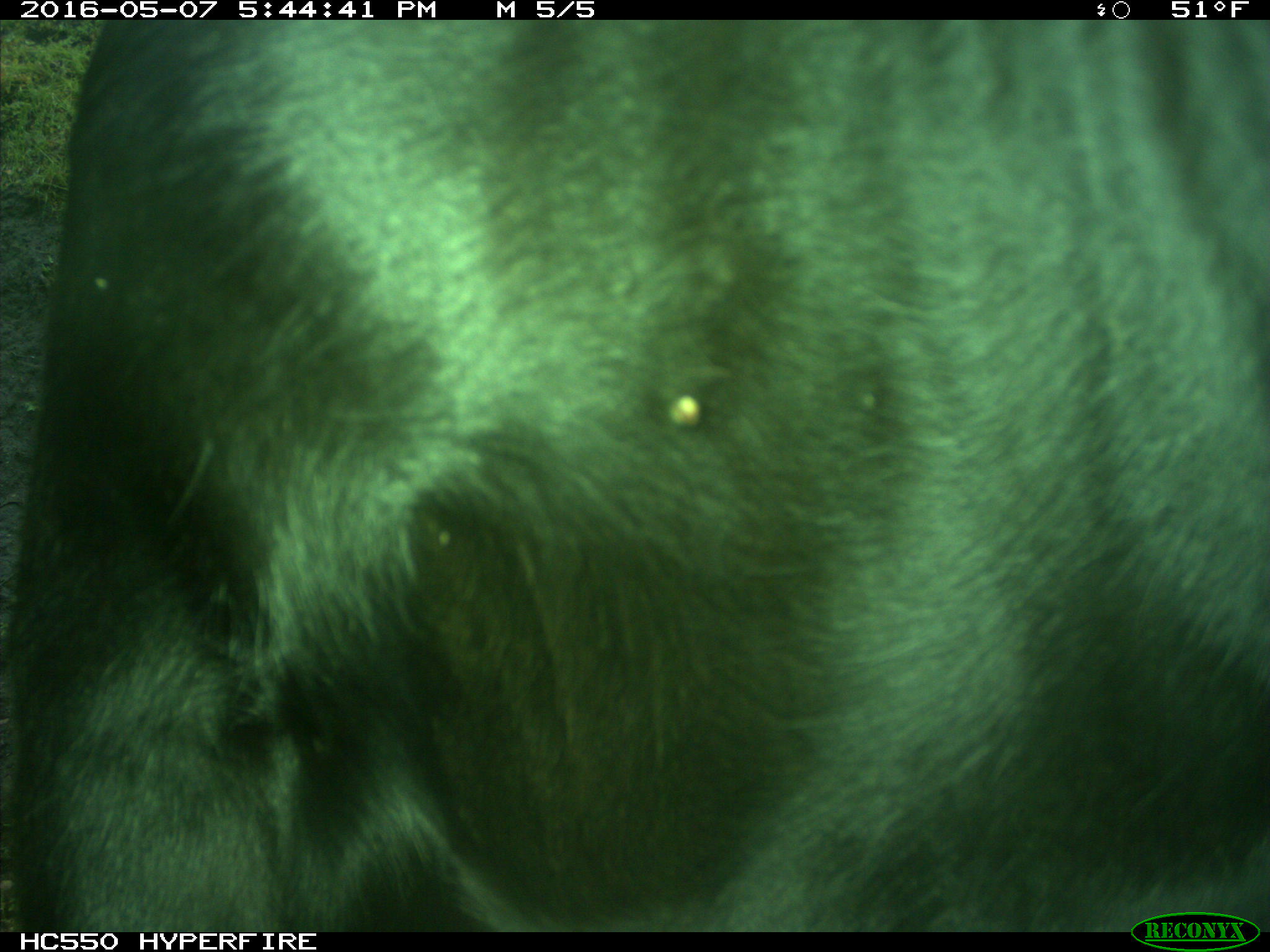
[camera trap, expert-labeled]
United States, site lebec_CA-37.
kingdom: Animalia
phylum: Chordata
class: Mammalia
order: Artiodactyla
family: Bovidae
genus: Bos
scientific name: Bos taurus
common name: domestic cow